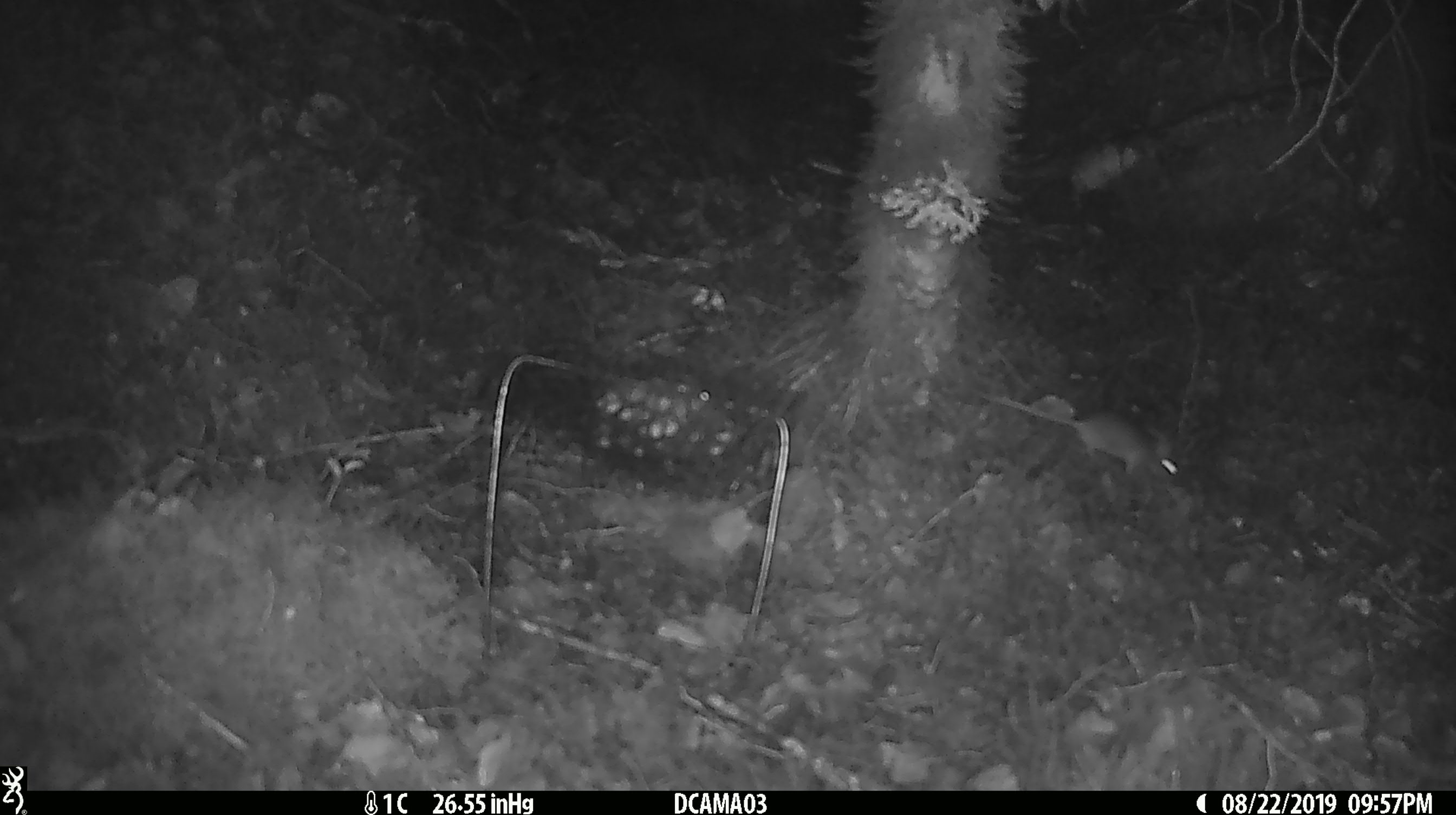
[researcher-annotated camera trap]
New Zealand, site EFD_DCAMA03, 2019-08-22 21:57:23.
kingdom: Animalia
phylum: Chordata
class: Mammalia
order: Rodentia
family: Muridae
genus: Mus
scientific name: Mus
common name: mouse